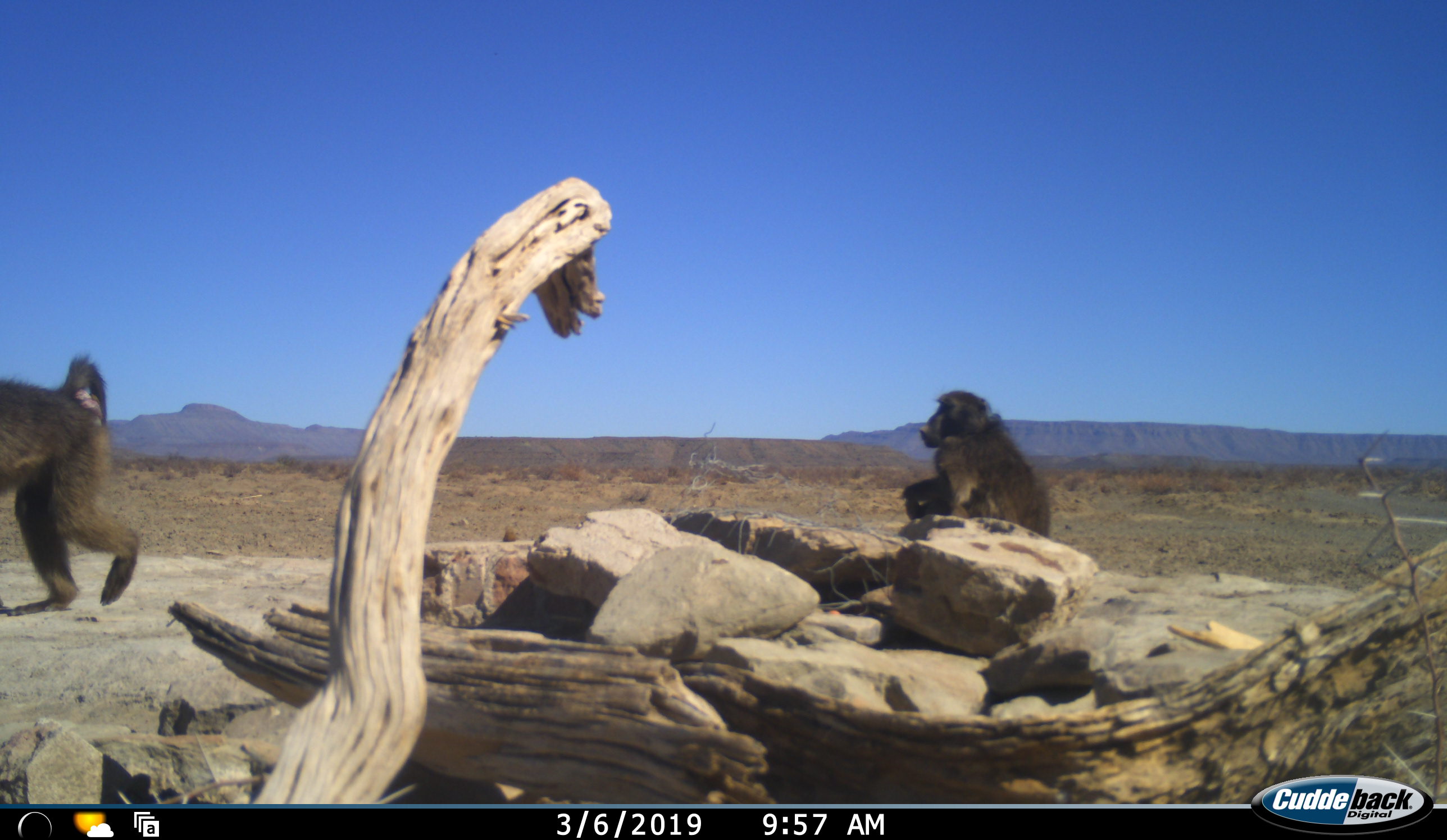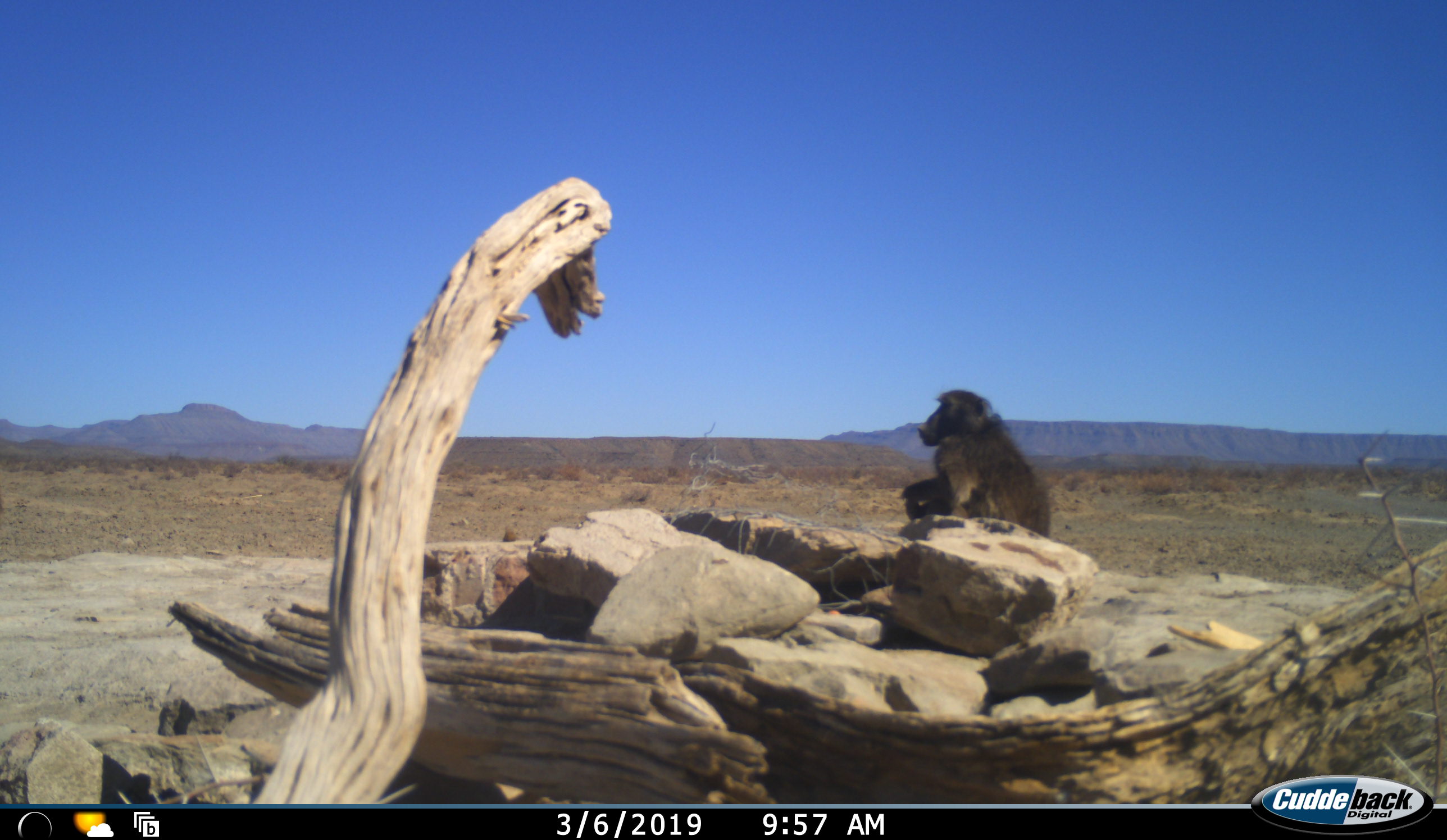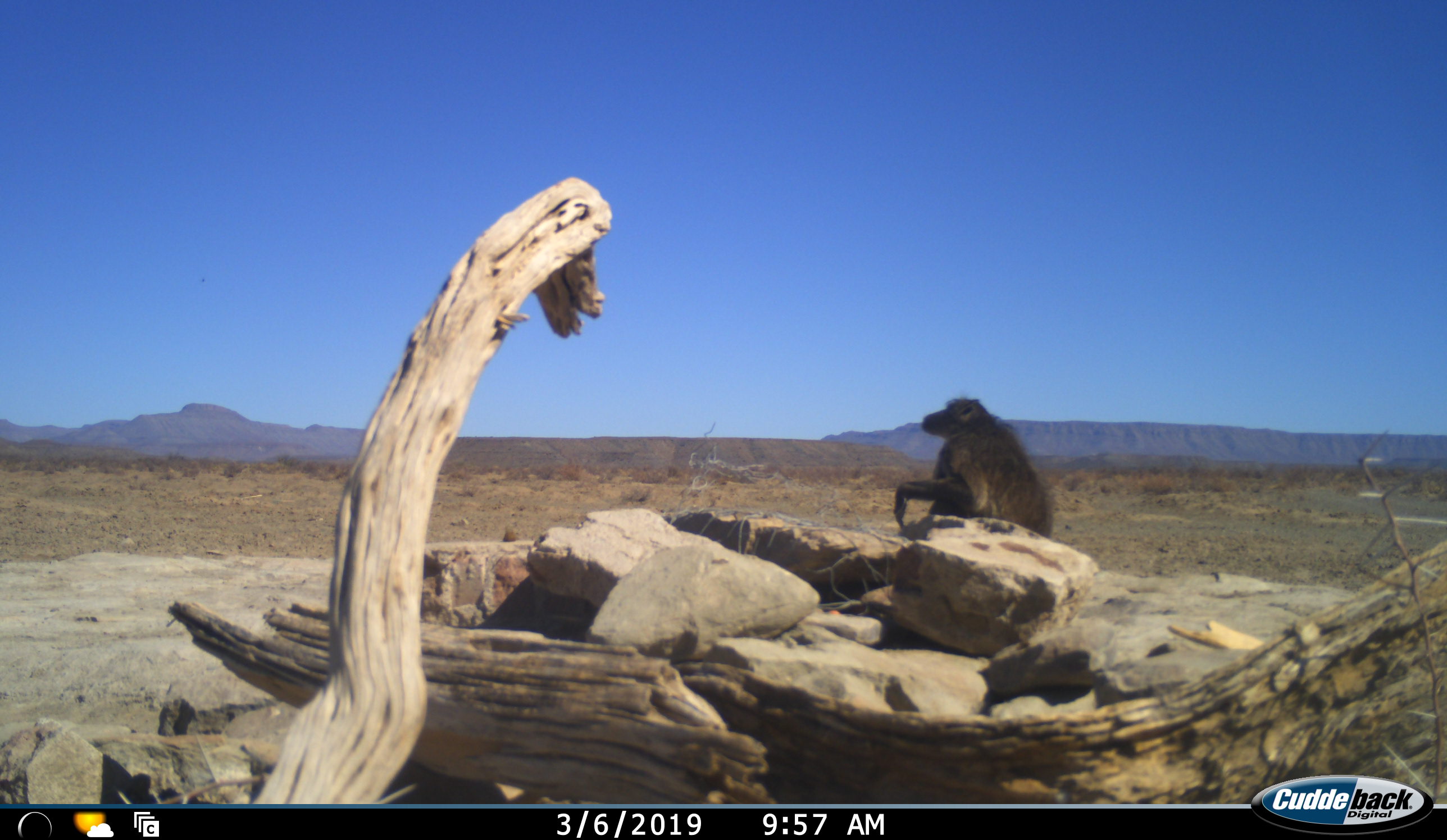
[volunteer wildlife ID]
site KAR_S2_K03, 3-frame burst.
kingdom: Animalia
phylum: Chordata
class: Mammalia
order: Primates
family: Cercopithecidae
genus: Papio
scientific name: Papio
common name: baboon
Baboon (Papio), count 2. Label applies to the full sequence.